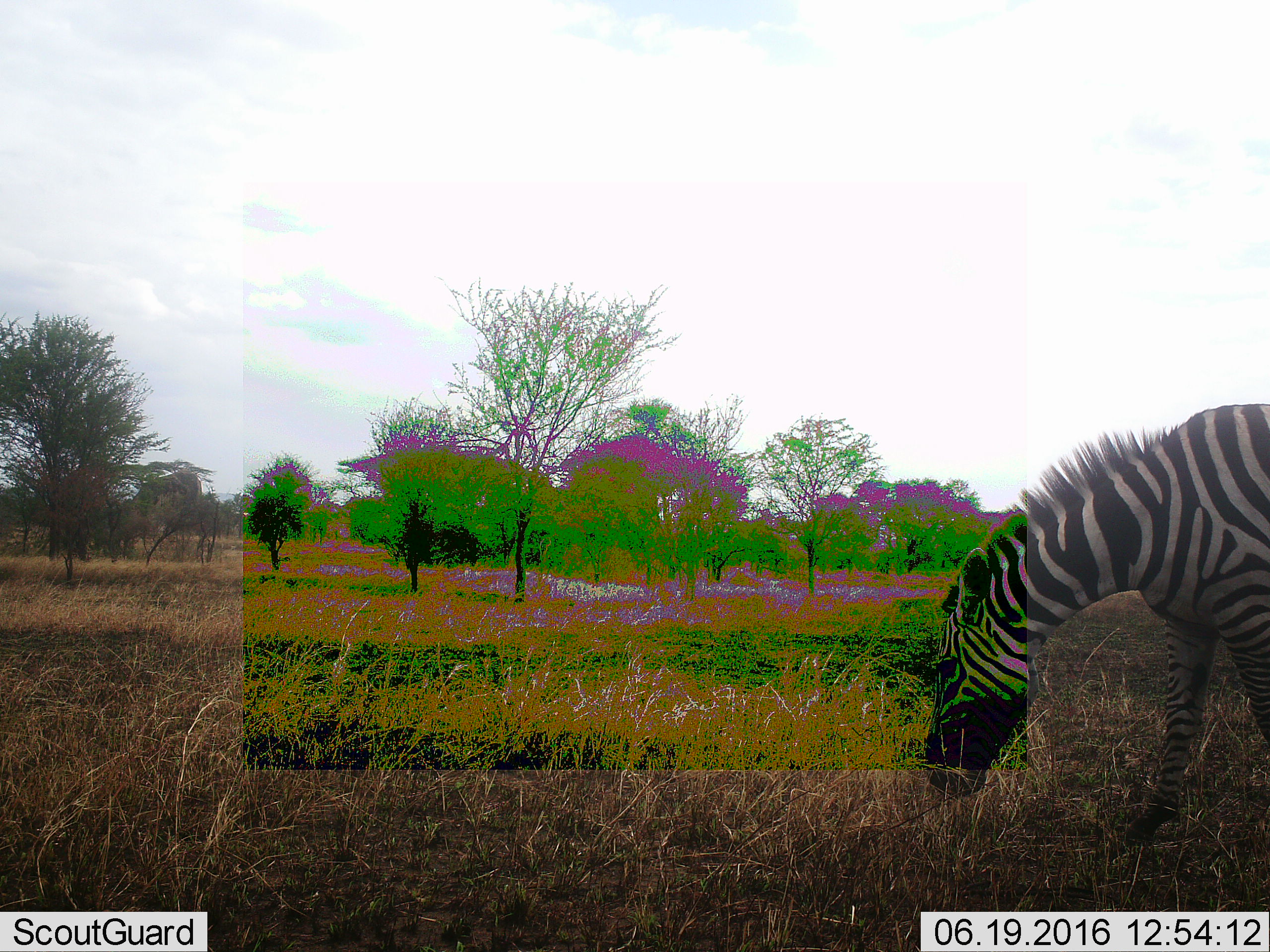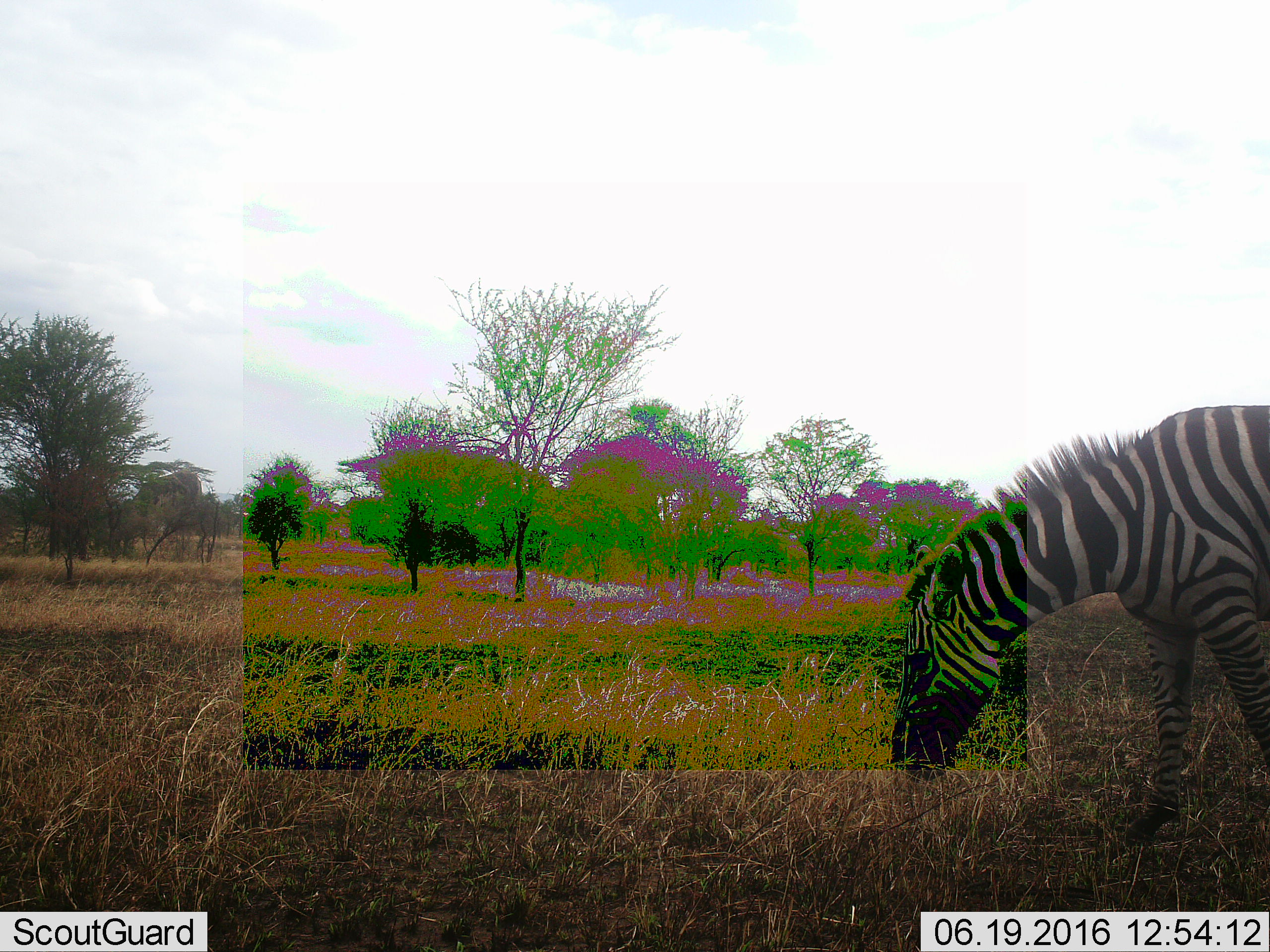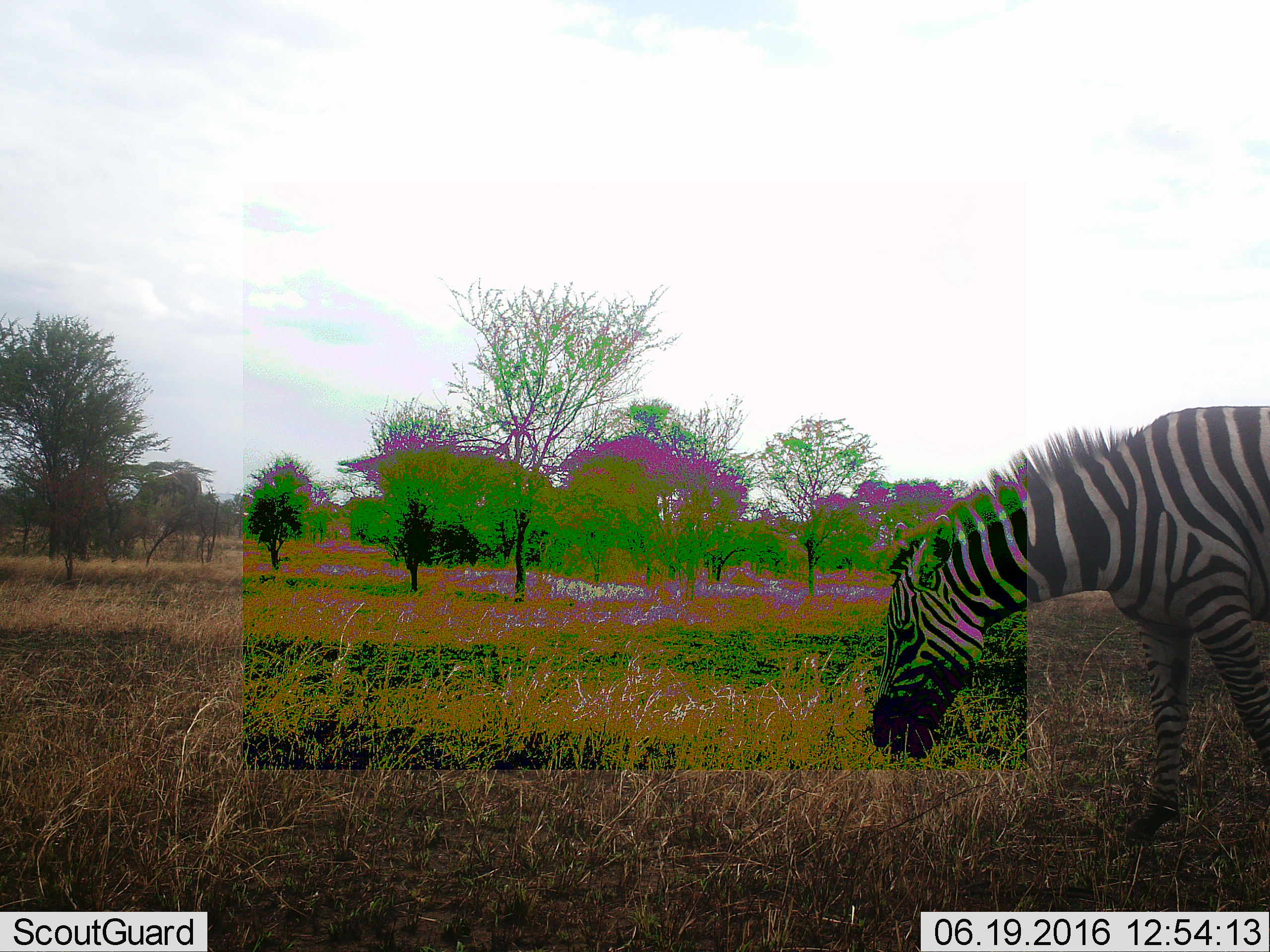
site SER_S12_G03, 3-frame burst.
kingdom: Animalia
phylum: Chordata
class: Mammalia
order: Perissodactyla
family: Equidae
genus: Equus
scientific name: Equus quagga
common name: plains zebra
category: zebraplains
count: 1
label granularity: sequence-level